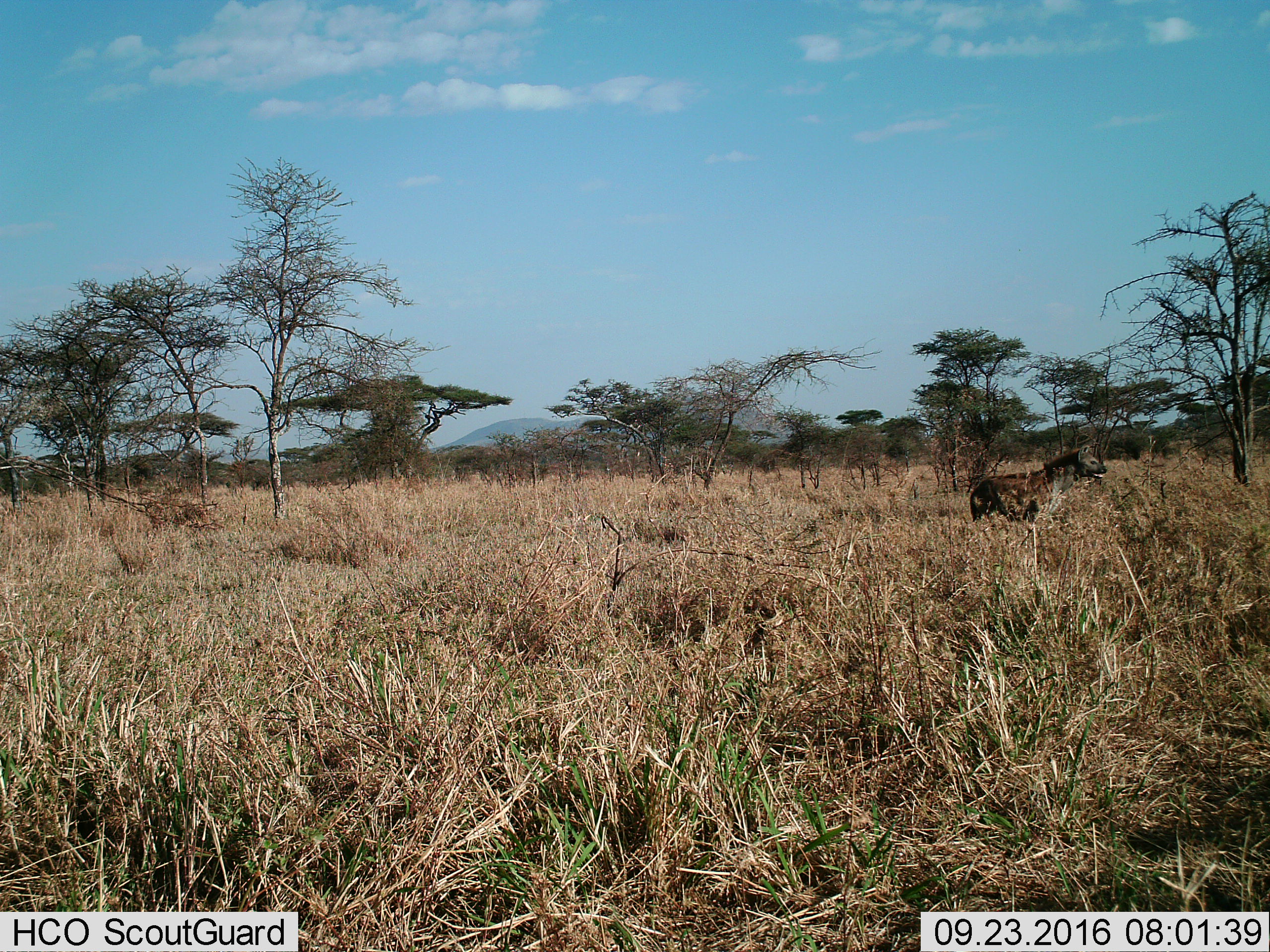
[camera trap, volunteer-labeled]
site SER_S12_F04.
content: unidentified animal